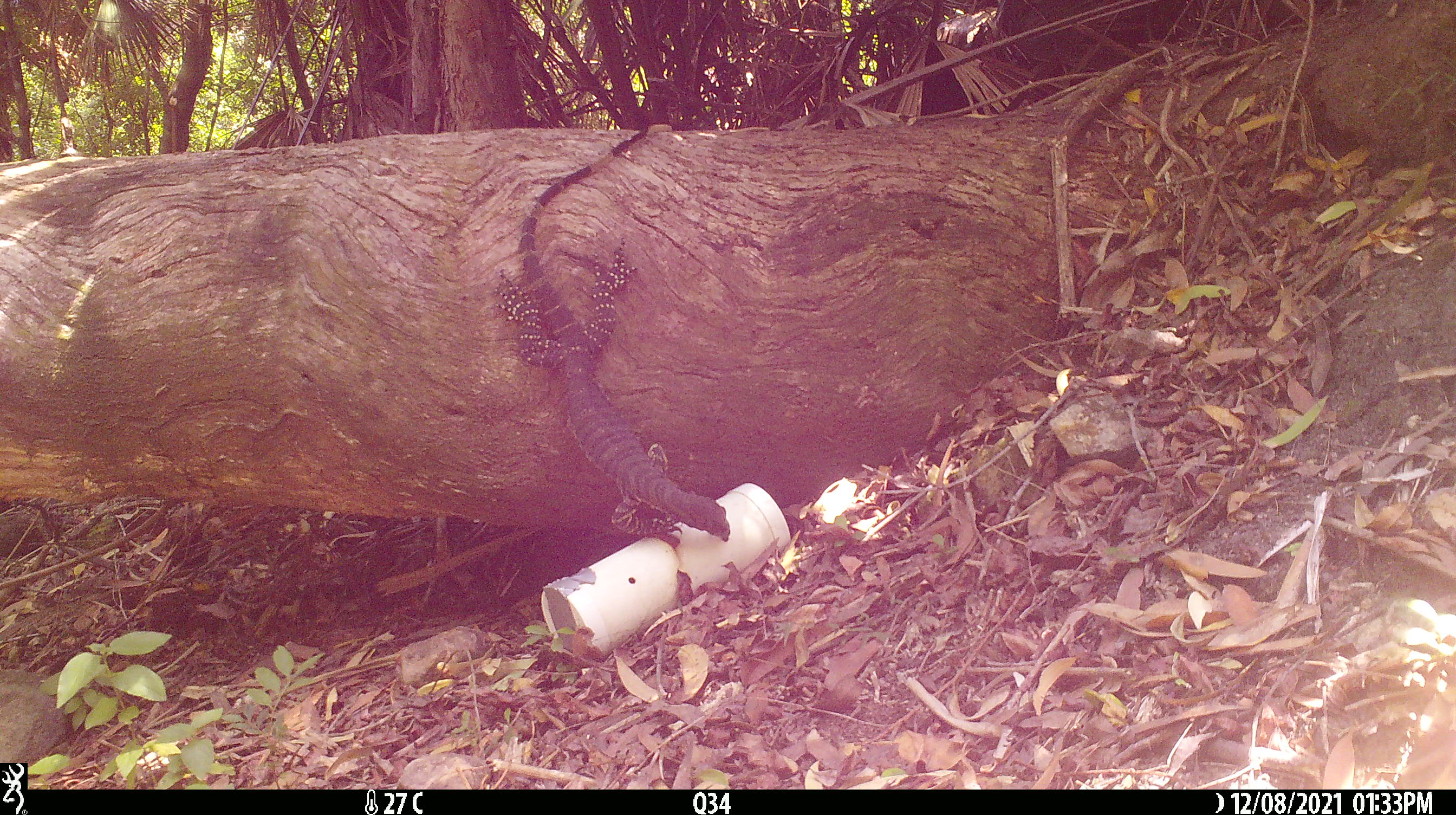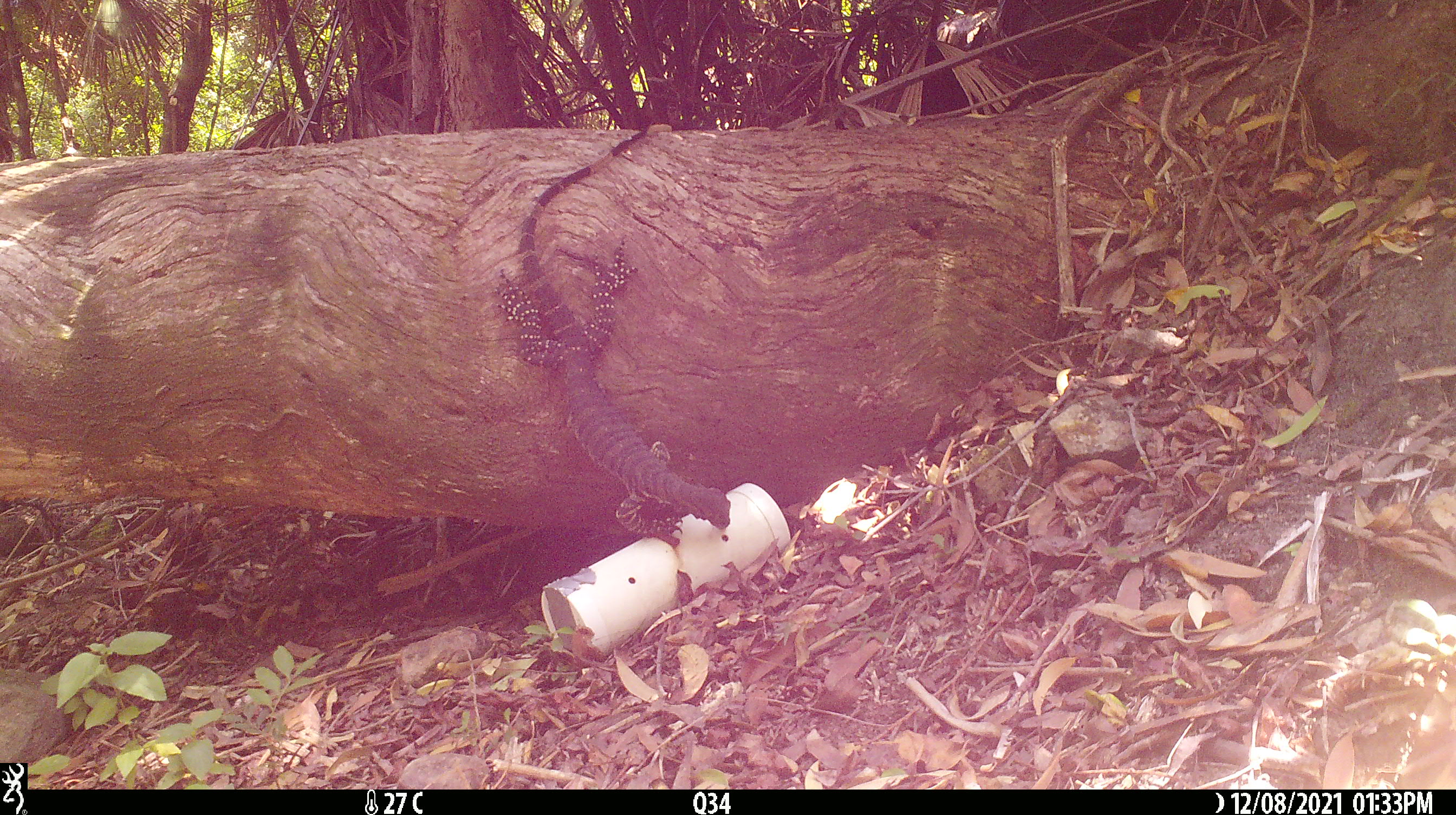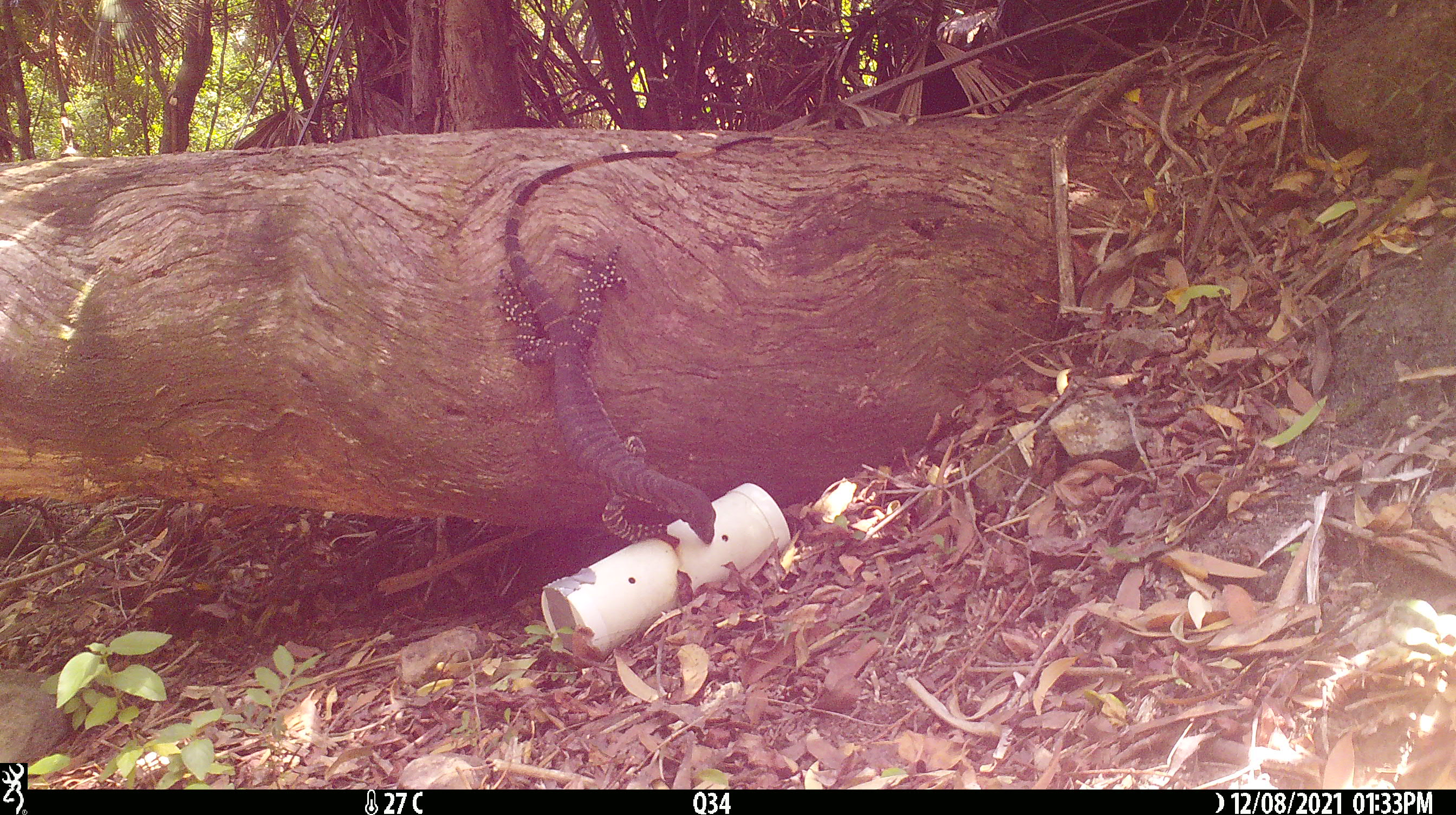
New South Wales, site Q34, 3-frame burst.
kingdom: Animalia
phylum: Chordata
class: Reptilia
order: Squamata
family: Varanidae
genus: Varanus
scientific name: Varanus varius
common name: lace monitor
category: goanna